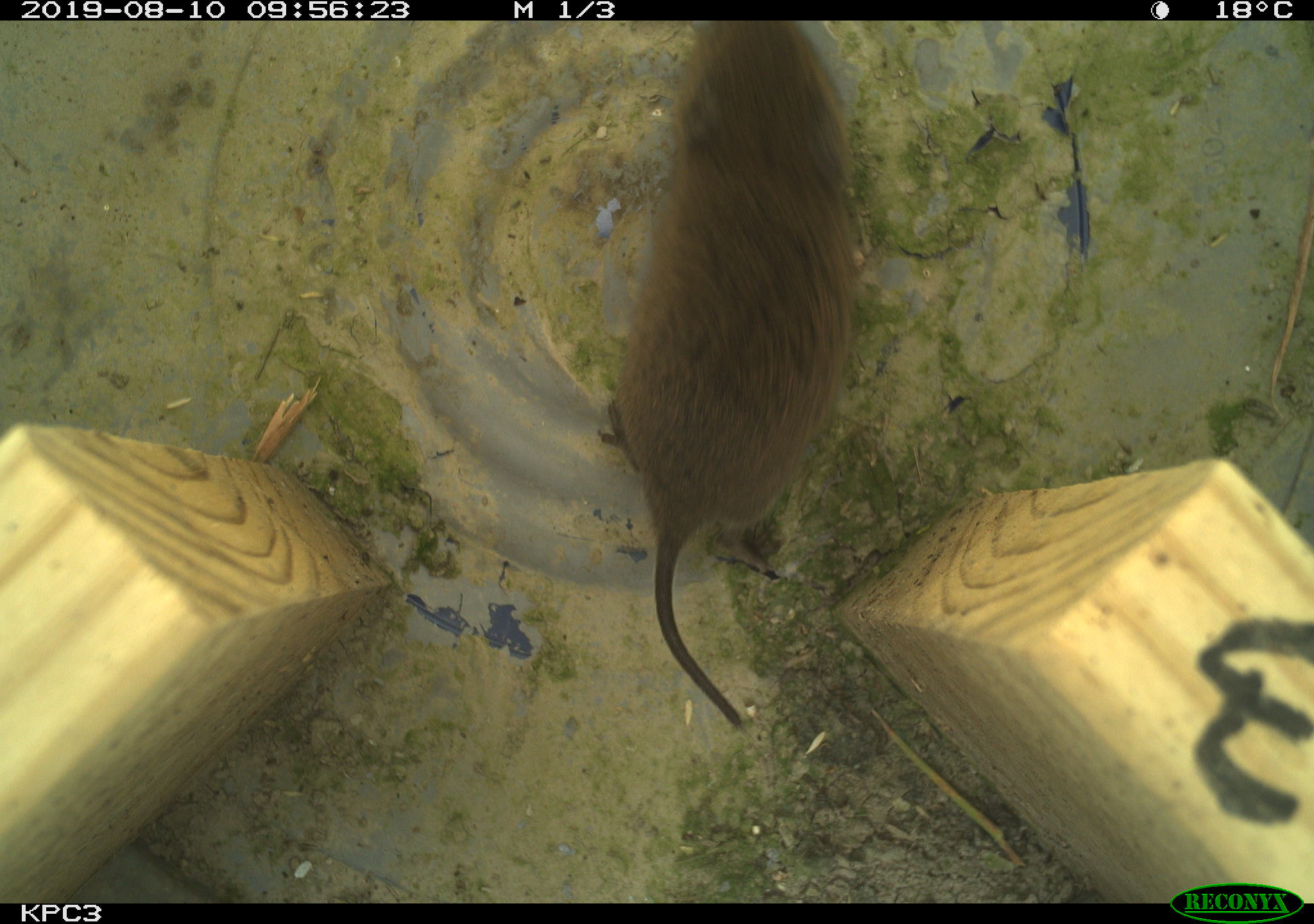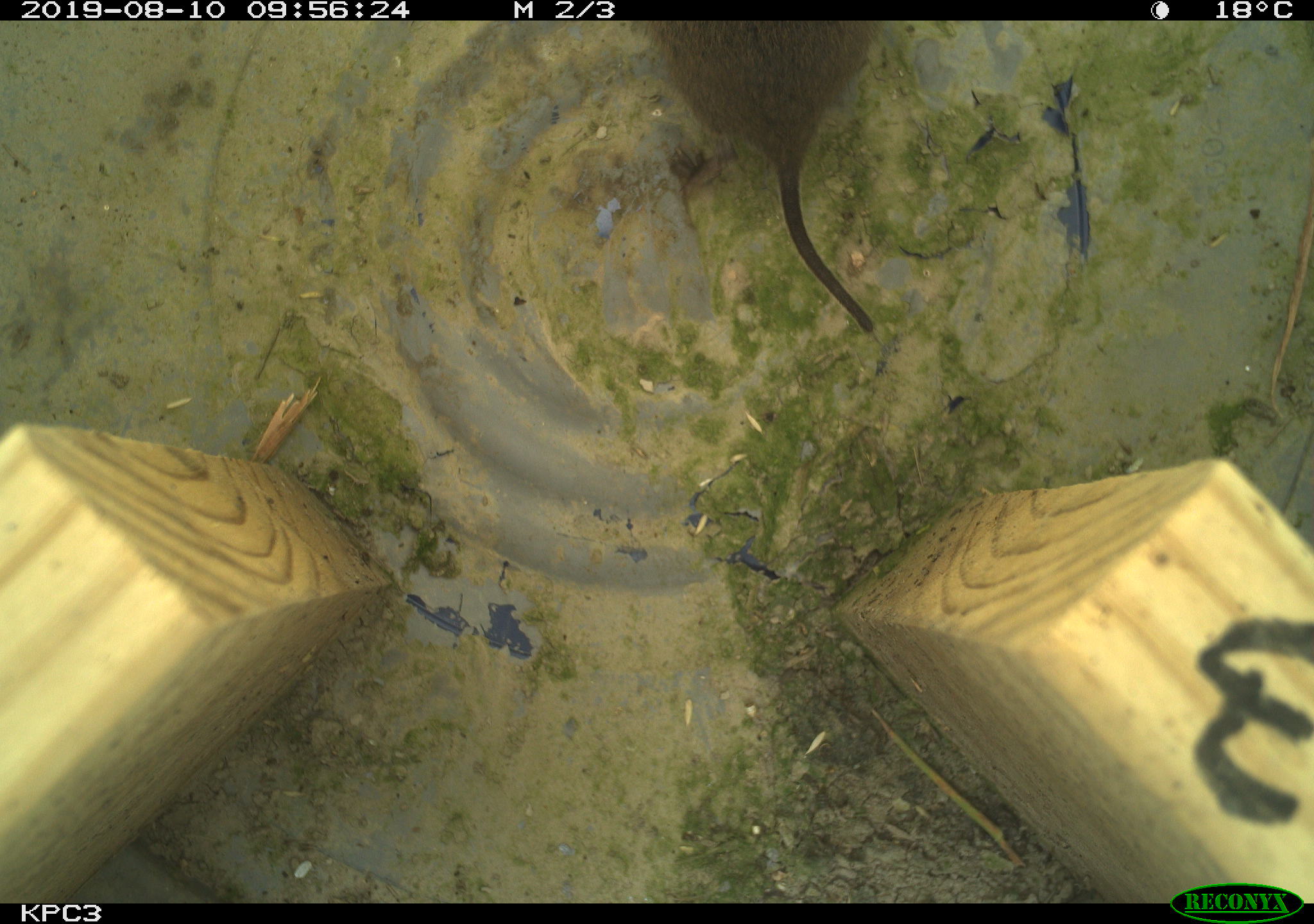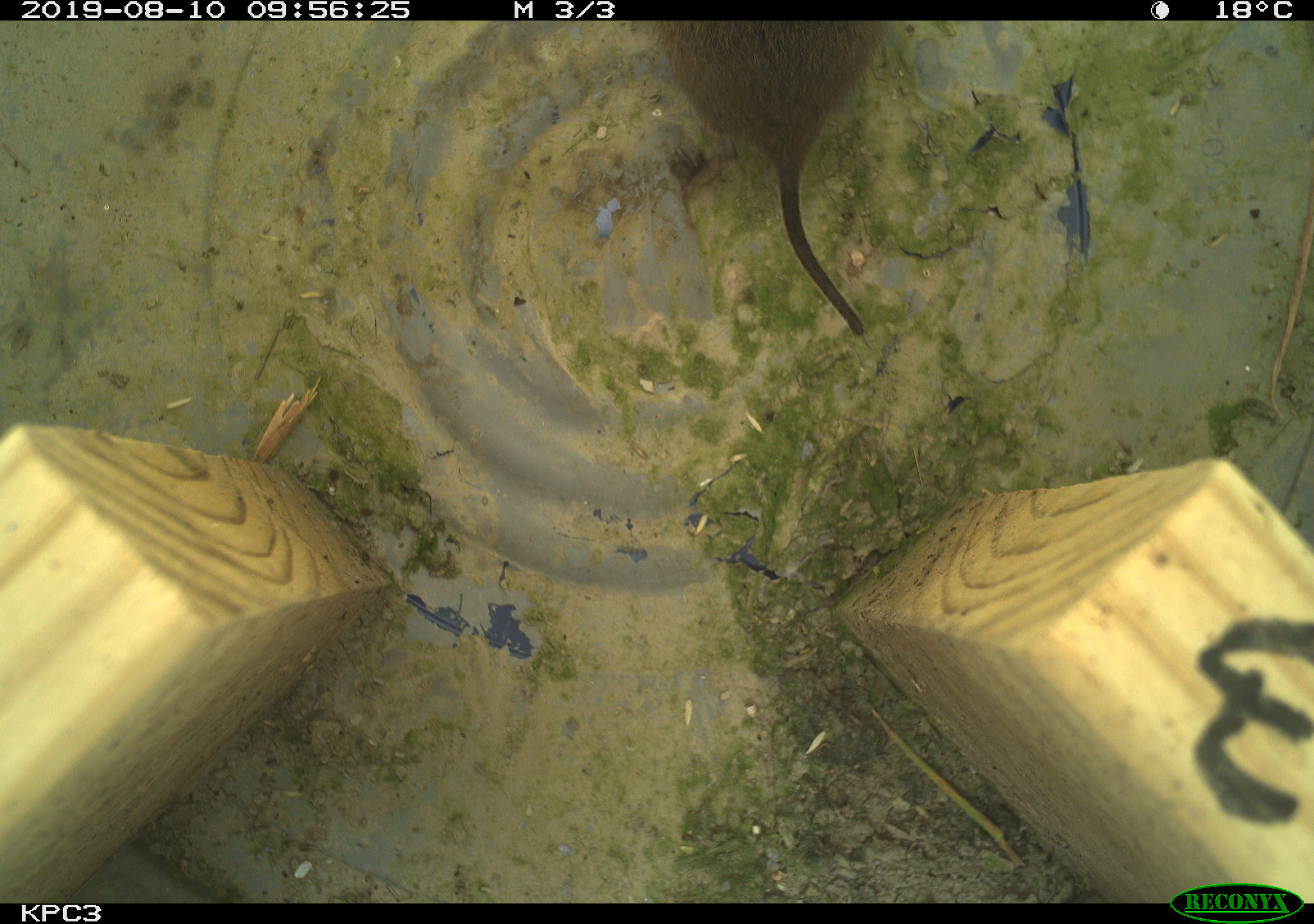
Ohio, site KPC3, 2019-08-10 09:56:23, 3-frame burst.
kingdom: Animalia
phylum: Chordata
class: Mammalia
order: Rodentia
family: Cricetidae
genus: Microtus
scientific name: Microtus pennsylvanicus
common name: meadow vole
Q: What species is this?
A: Meadow vole (Microtus pennsylvanicus).